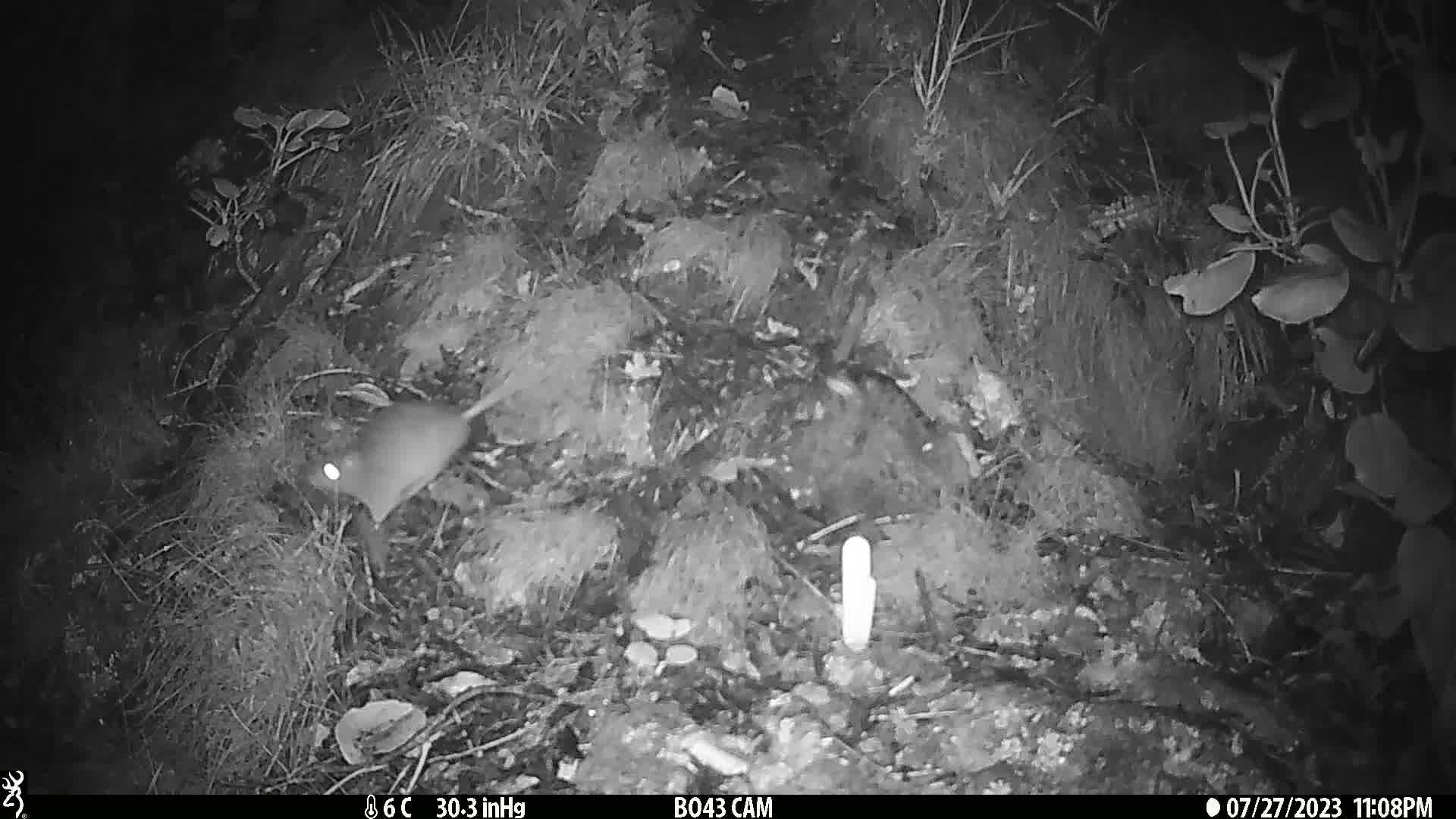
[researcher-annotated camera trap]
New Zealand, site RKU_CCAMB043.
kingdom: Animalia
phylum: Chordata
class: Mammalia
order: Rodentia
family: Muridae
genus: Rattus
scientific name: Rattus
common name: rat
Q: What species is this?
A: Rat (Rattus).